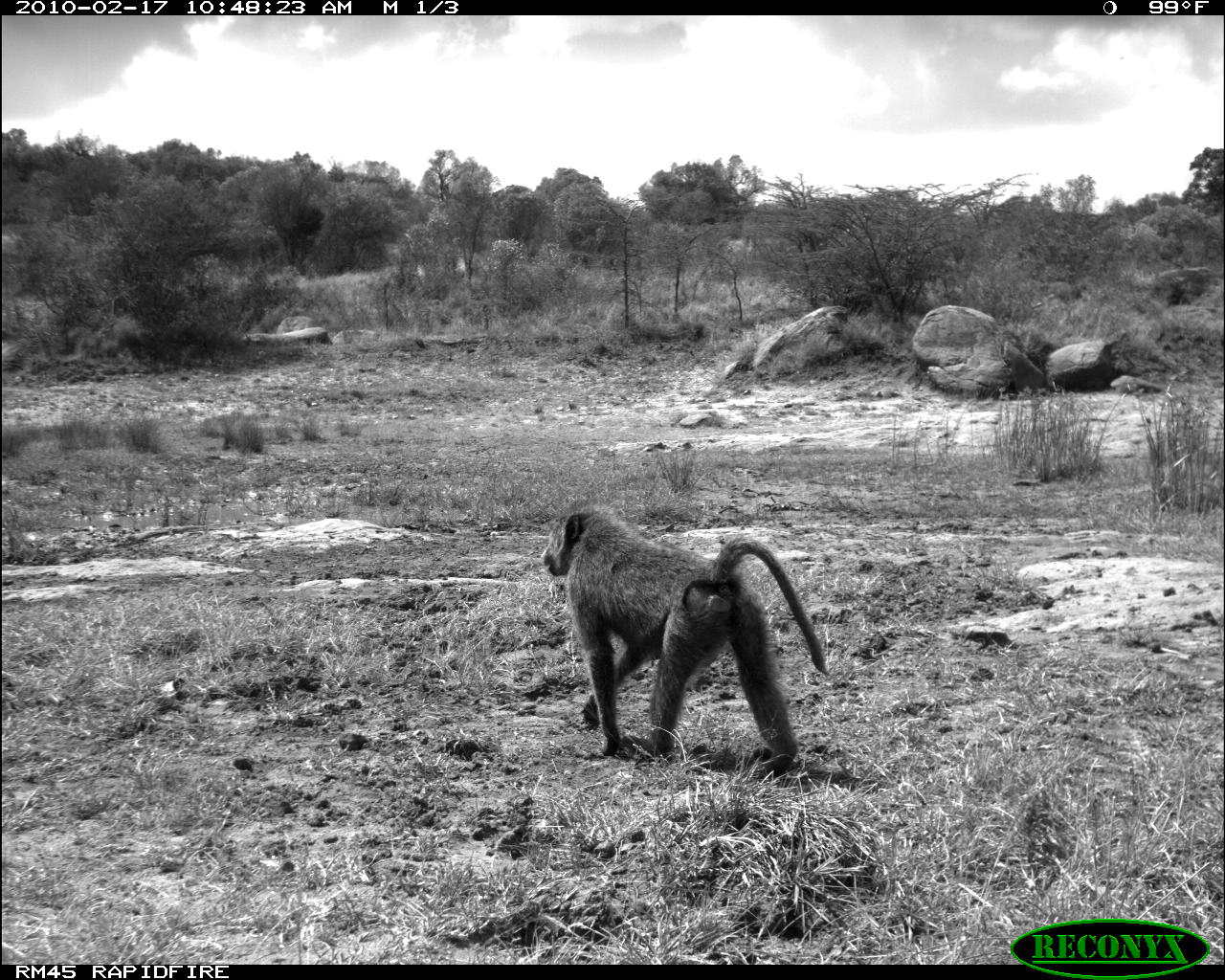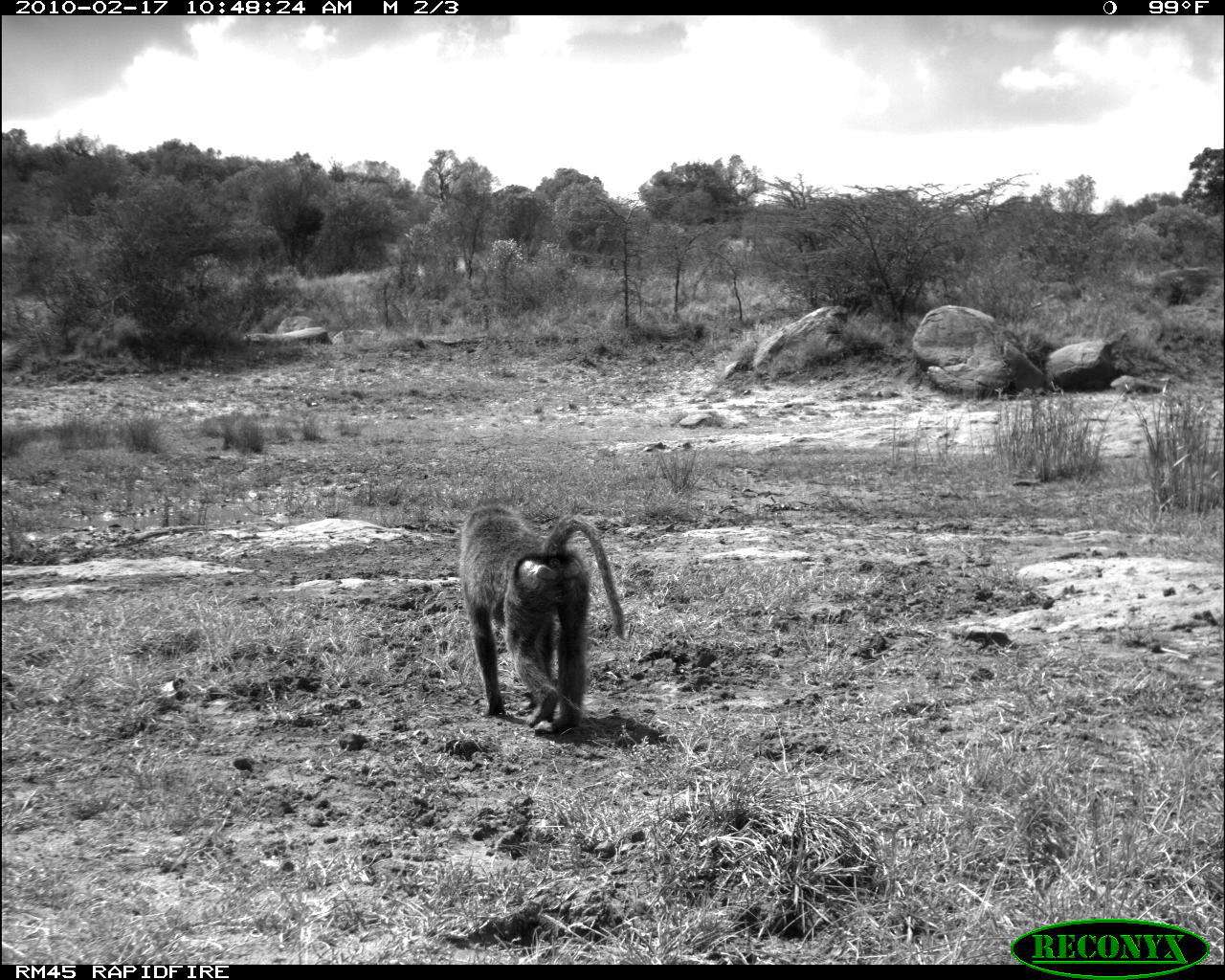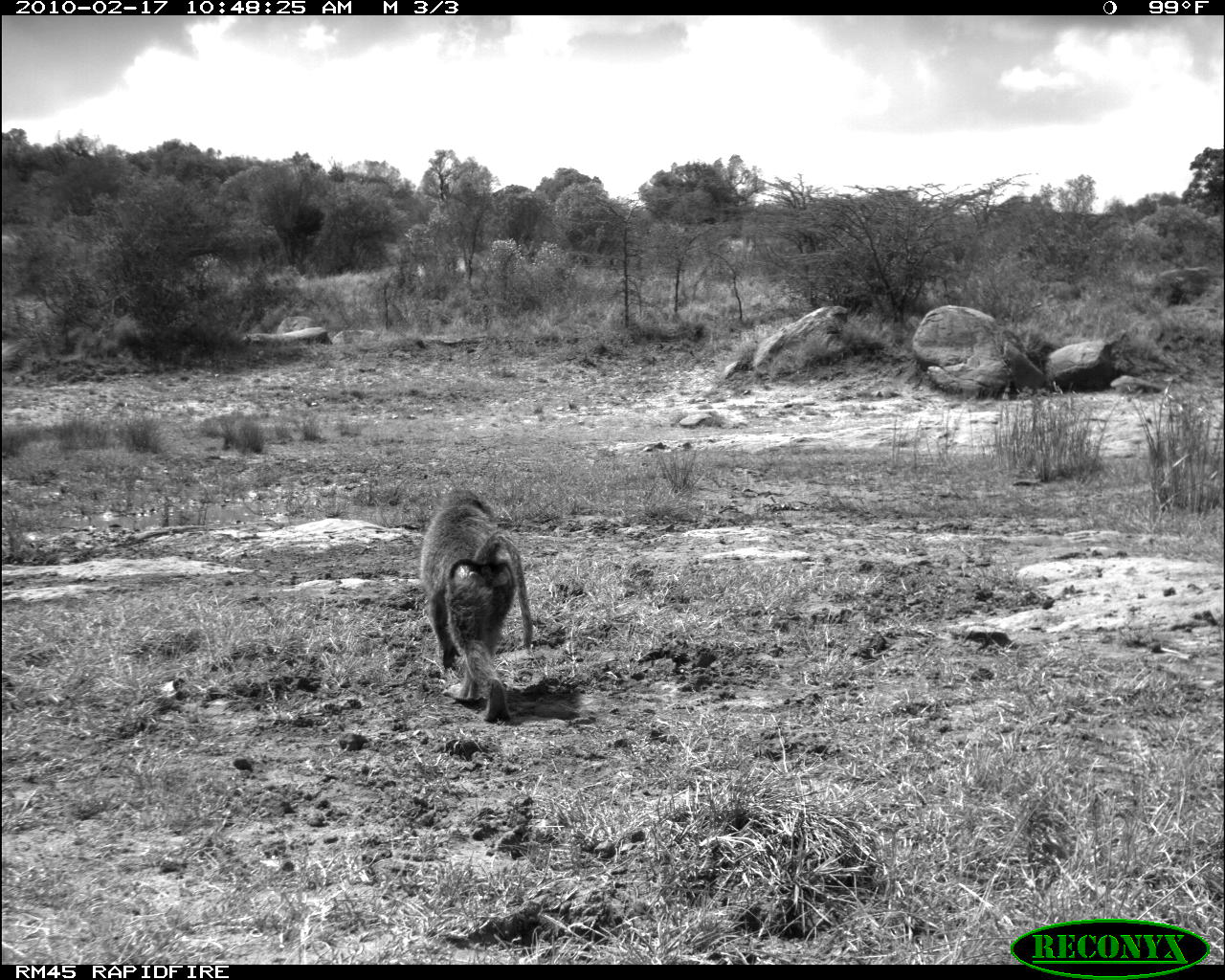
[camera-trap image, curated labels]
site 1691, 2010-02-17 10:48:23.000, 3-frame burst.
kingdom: Animalia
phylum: Chordata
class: Mammalia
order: Primates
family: Cercopithecidae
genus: Papio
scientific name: Papio anubis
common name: olive baboon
Papio anubis (olive baboon), count 1.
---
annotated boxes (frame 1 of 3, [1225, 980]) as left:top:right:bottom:
papio anubis: 542:493:828:764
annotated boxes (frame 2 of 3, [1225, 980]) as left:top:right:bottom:
papio anubis: 457:502:624:732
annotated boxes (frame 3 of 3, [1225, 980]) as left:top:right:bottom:
papio anubis: 421:483:534:724